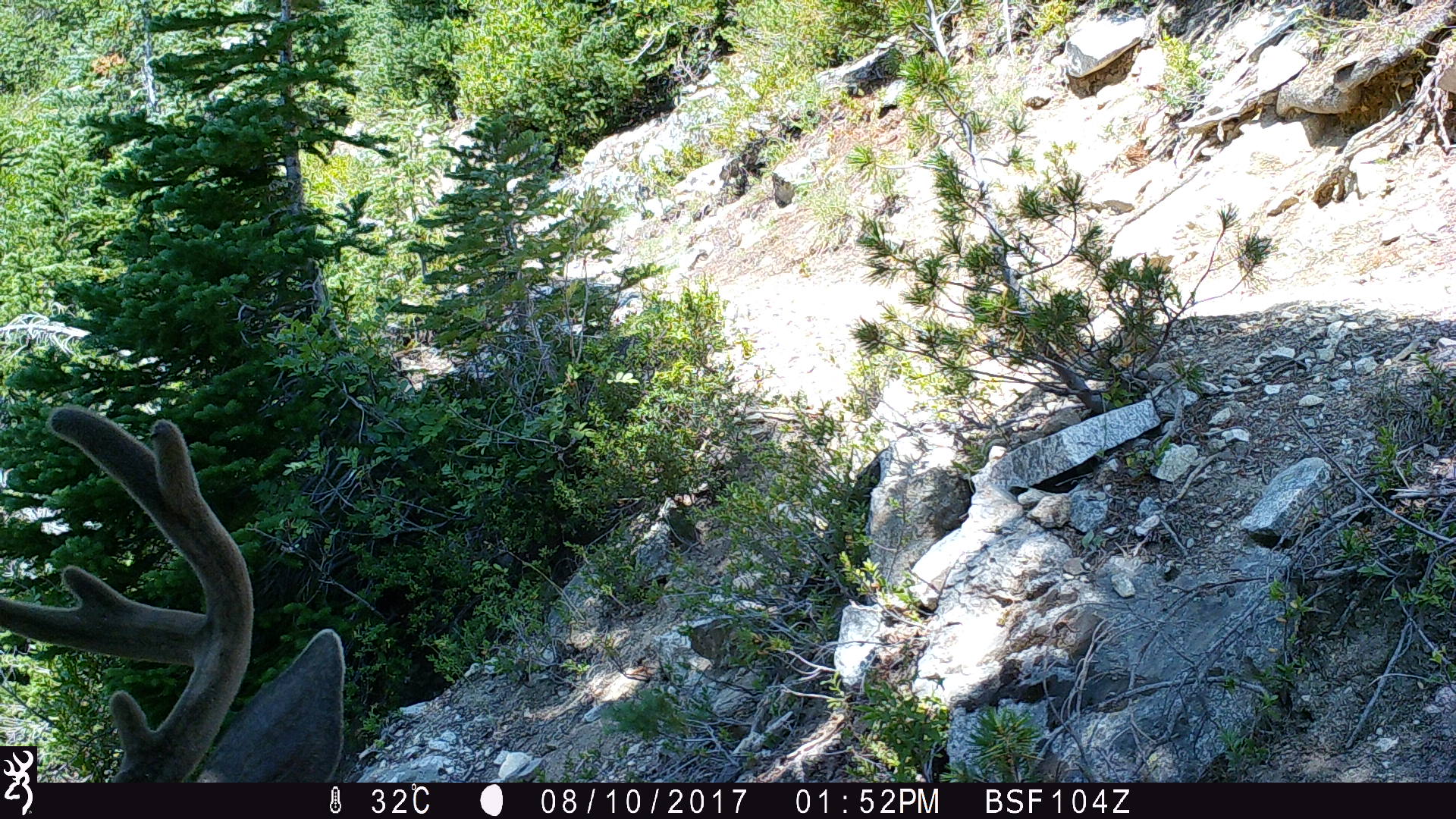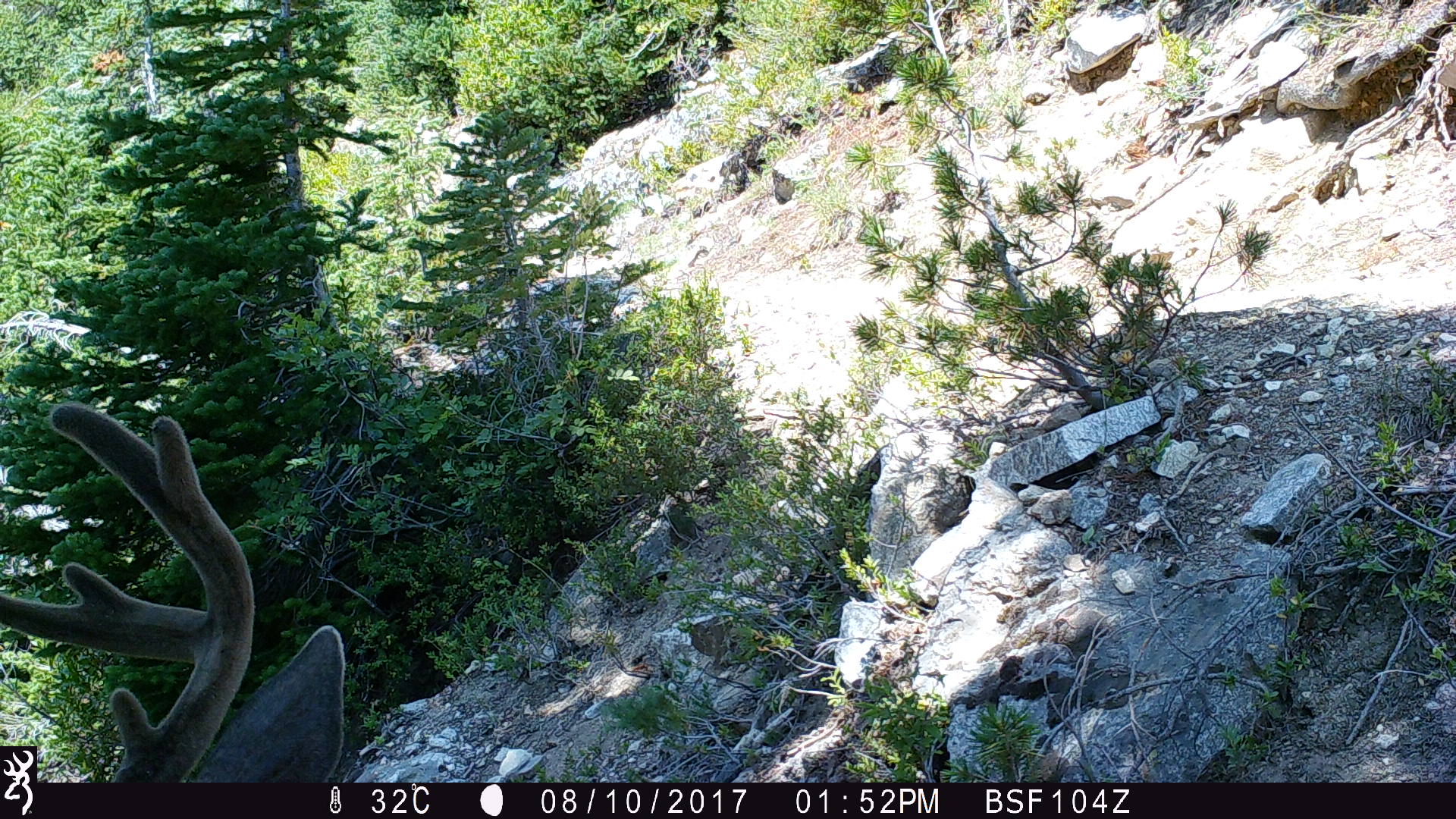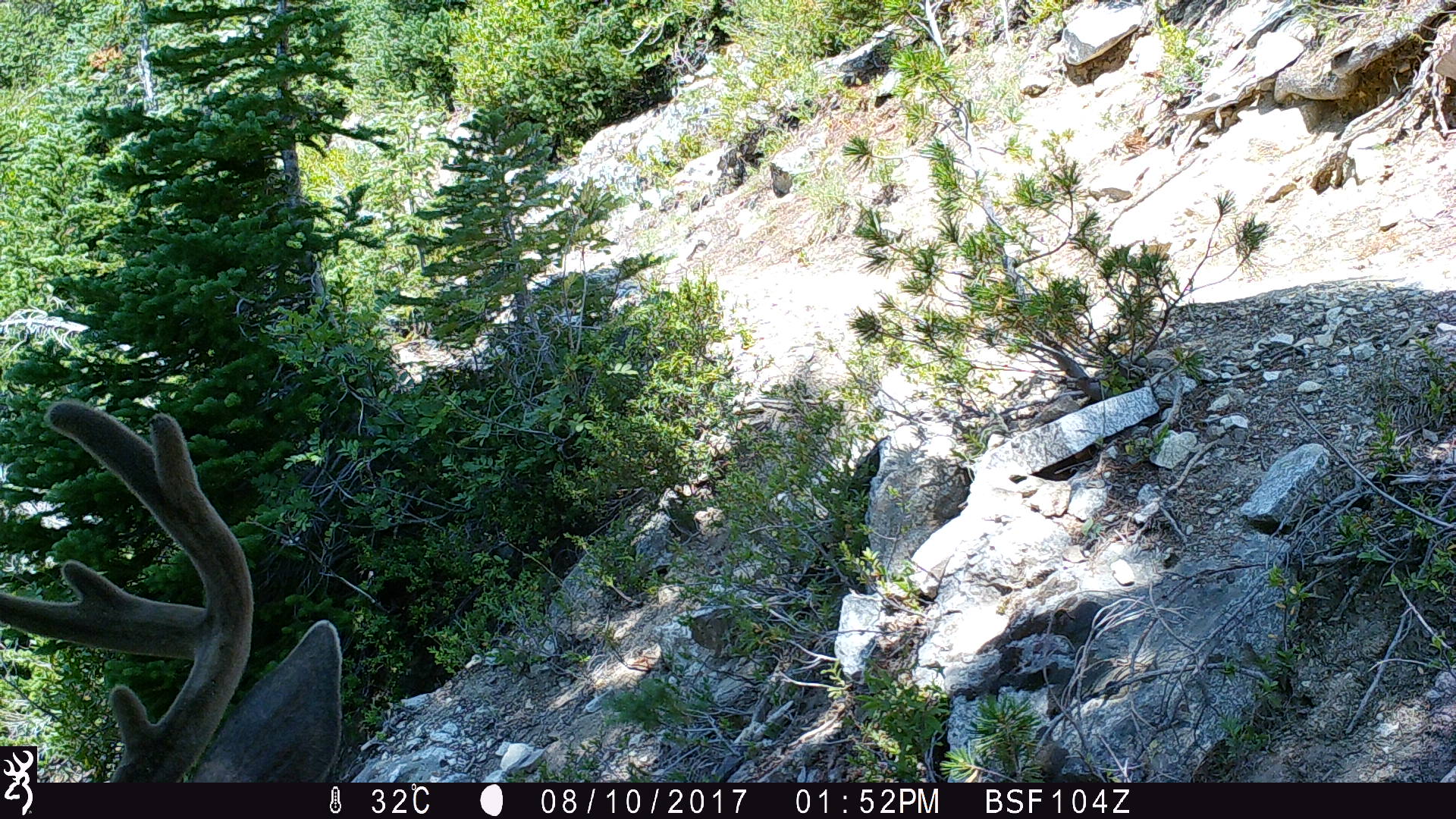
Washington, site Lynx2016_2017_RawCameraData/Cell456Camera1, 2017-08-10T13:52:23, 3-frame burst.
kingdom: Animalia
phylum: Chordata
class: Mammalia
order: Artiodactyla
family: Cervidae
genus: Odocoileus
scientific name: Odocoileus hemionus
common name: mule deer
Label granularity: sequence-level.